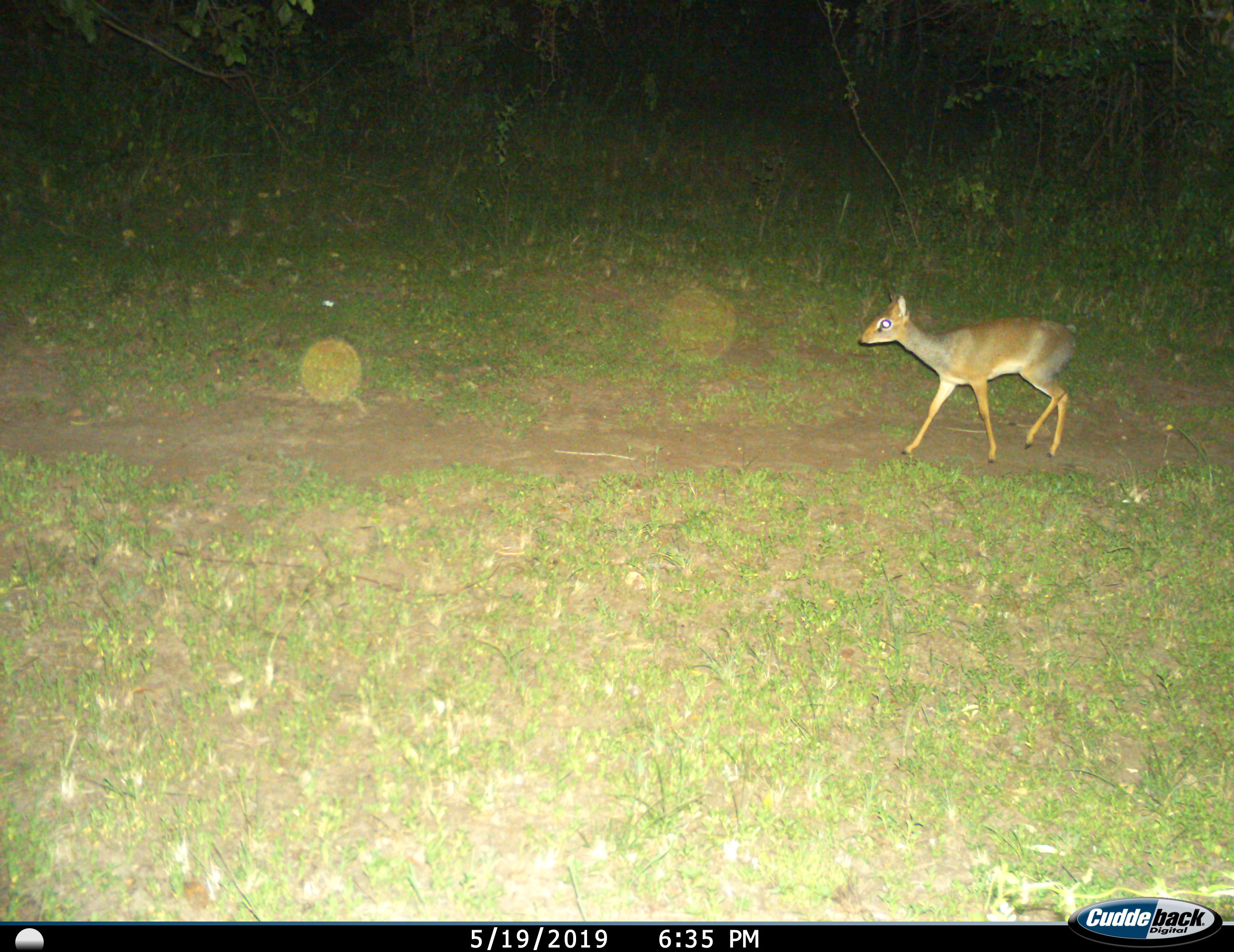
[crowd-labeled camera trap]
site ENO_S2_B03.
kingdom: Animalia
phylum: Chordata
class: Mammalia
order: Artiodactyla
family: Bovidae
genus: Madoqua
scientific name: Madoqua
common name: dik-dik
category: dikdik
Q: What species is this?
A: Dikdik (dik-dik) (Madoqua).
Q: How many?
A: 1.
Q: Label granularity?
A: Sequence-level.